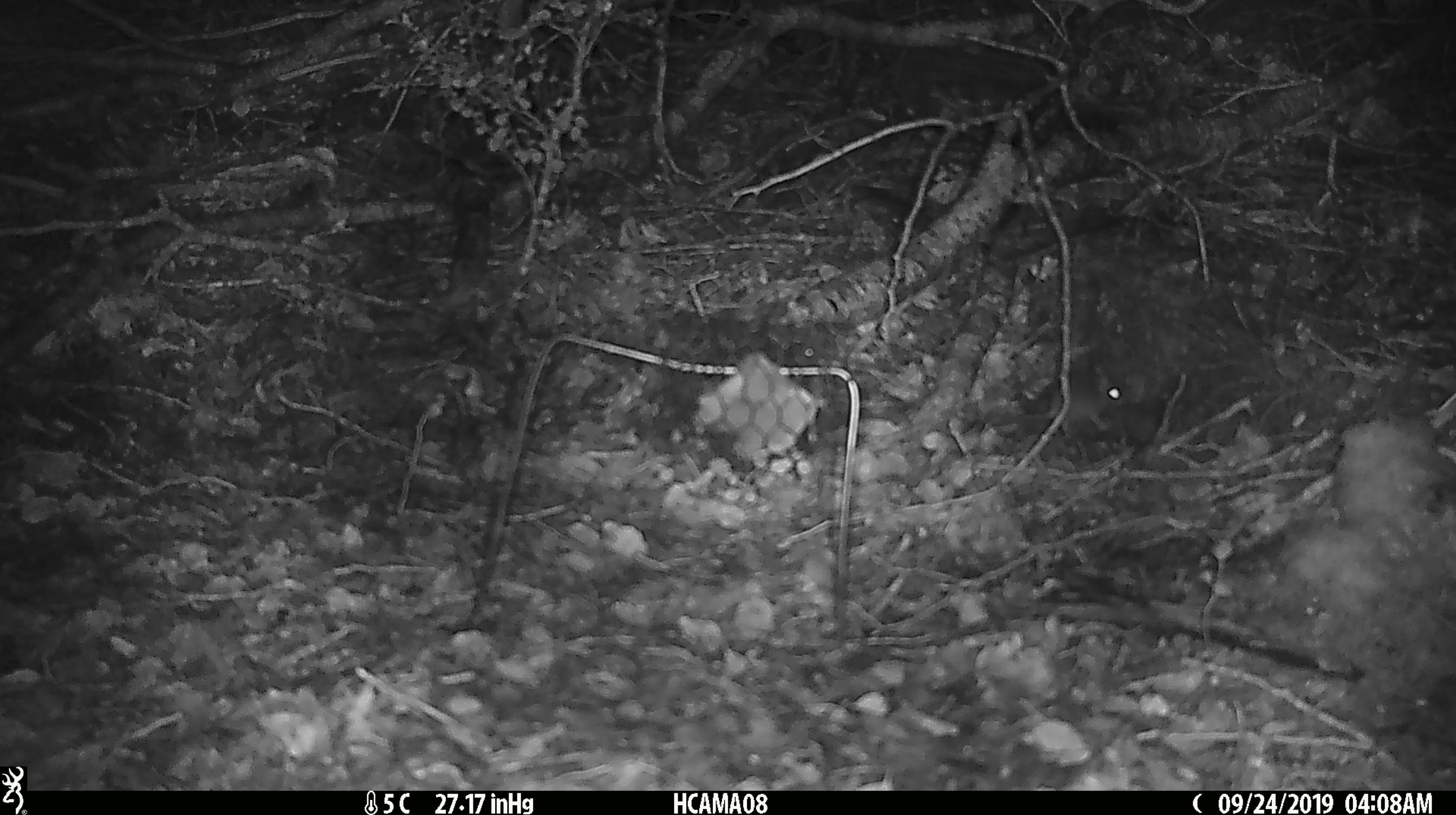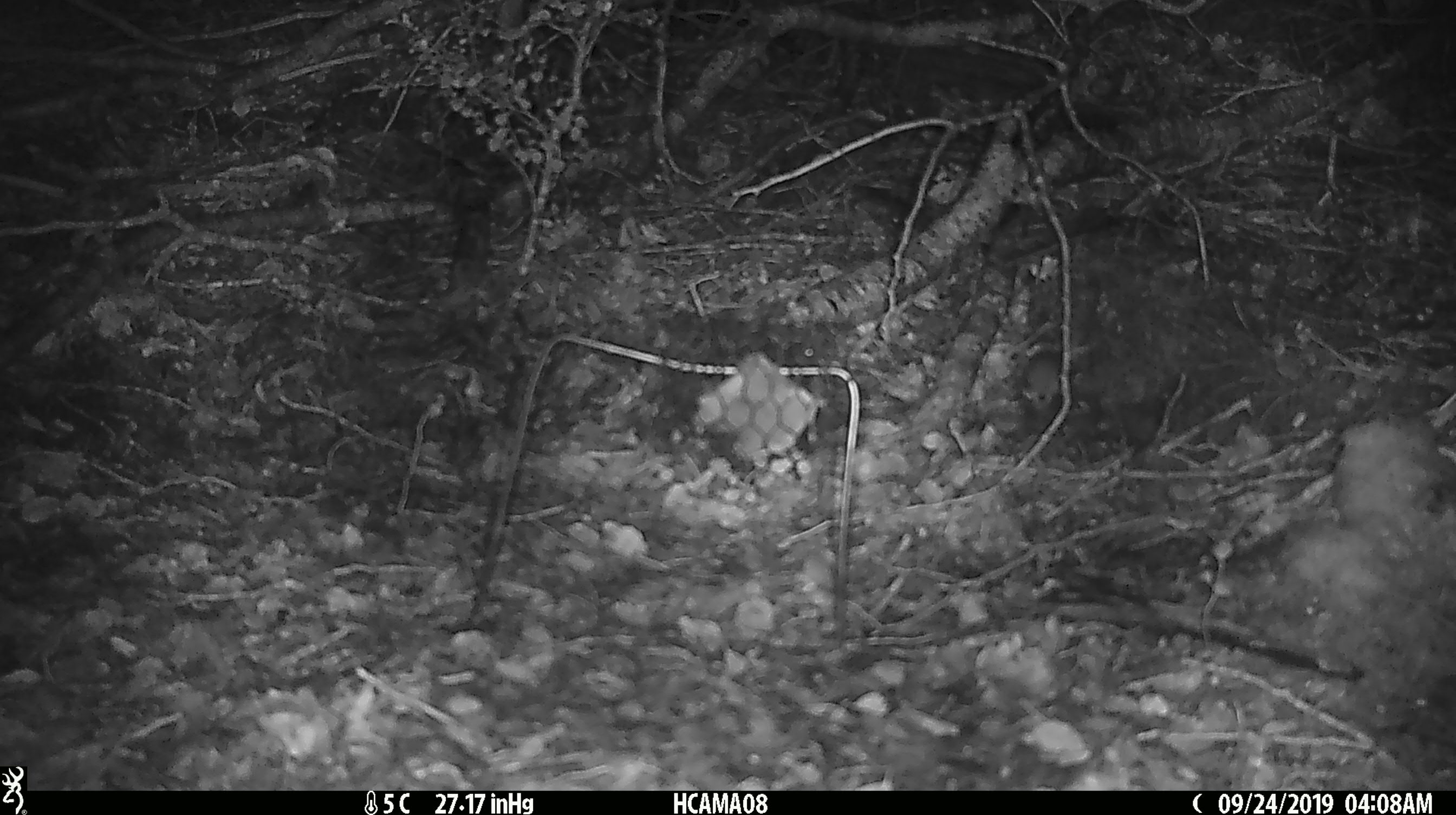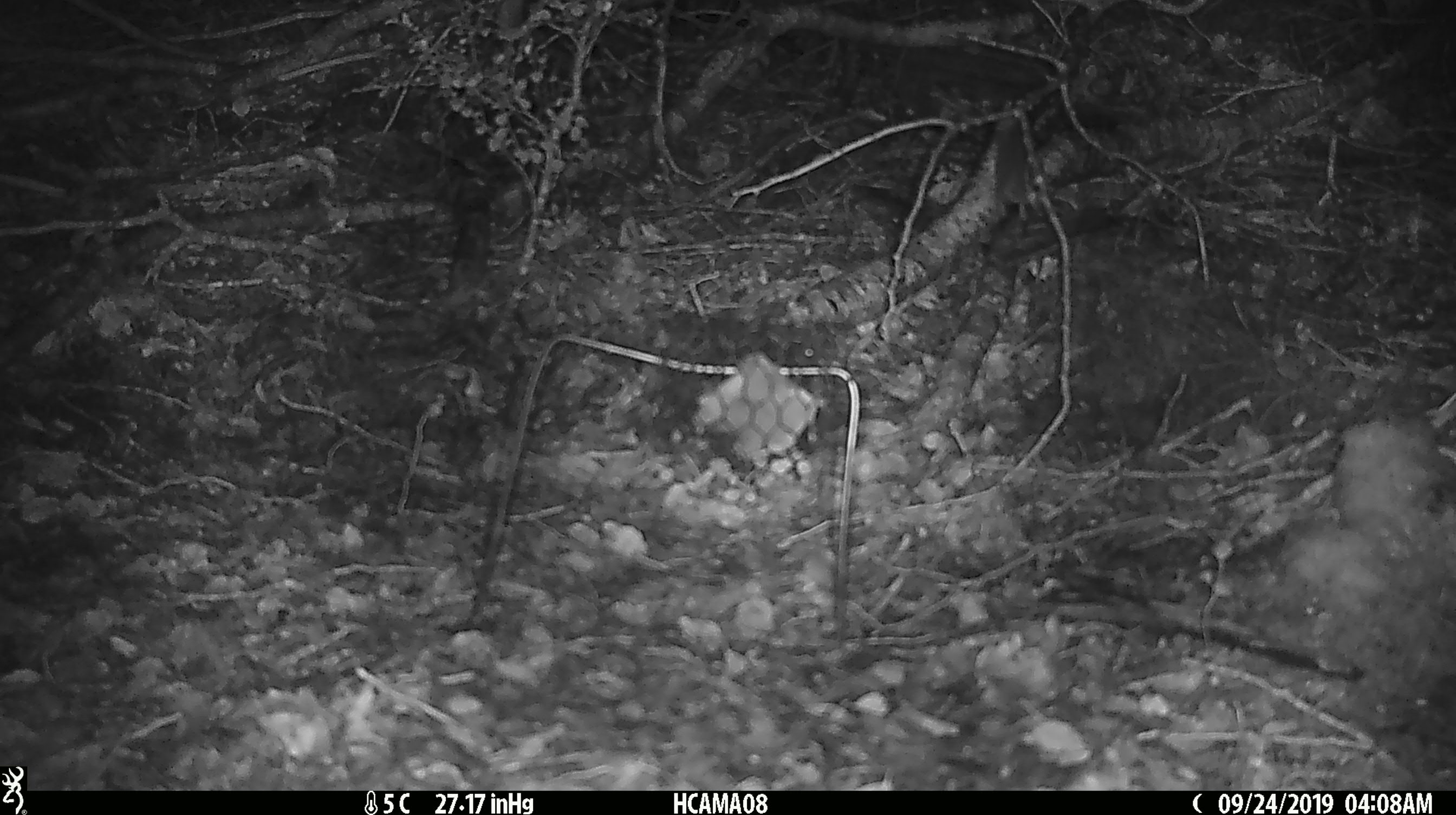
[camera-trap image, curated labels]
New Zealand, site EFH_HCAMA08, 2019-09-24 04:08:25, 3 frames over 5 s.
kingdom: Animalia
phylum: Chordata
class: Mammalia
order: Rodentia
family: Muridae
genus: Mus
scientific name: Mus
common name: mouse